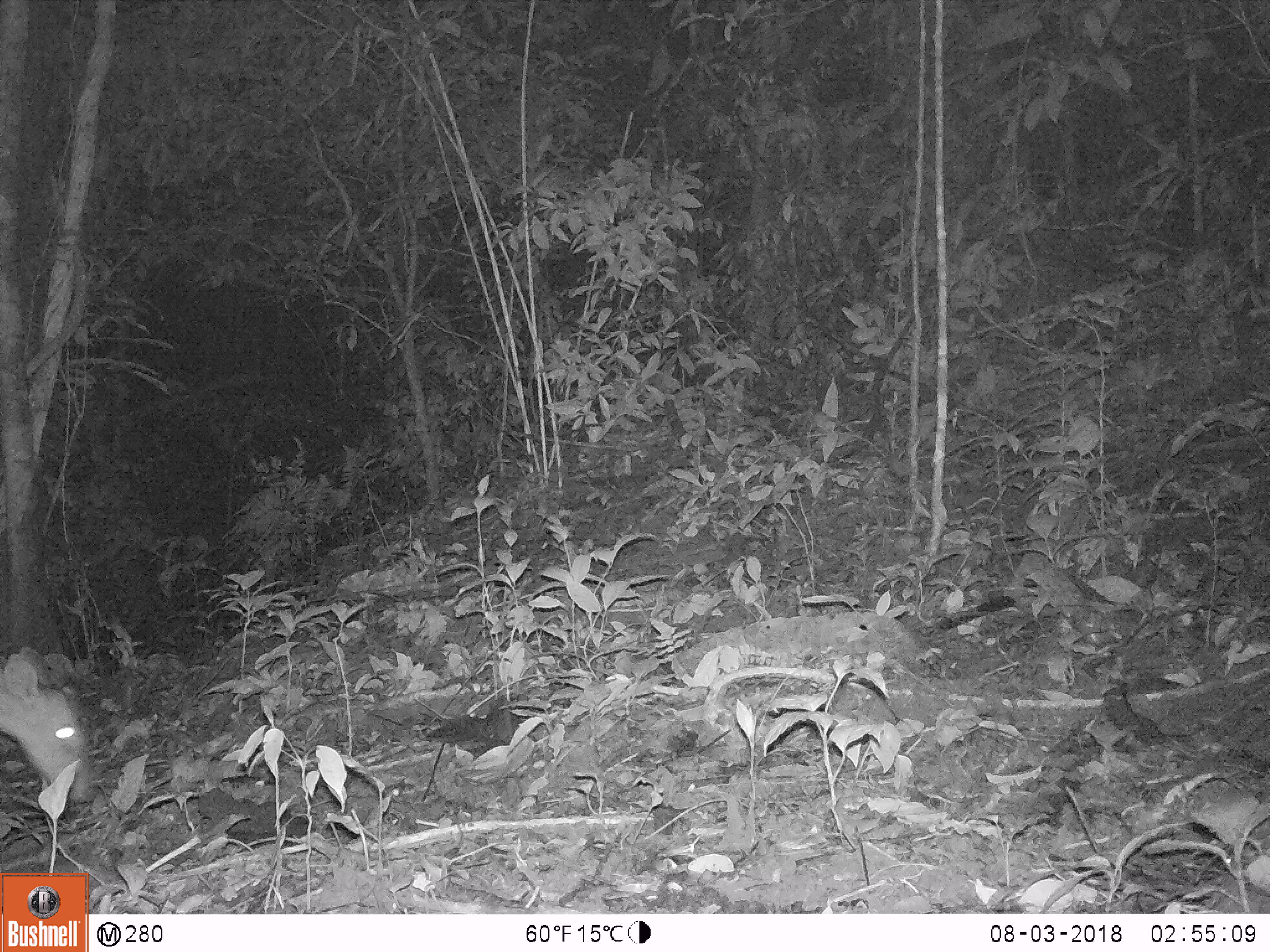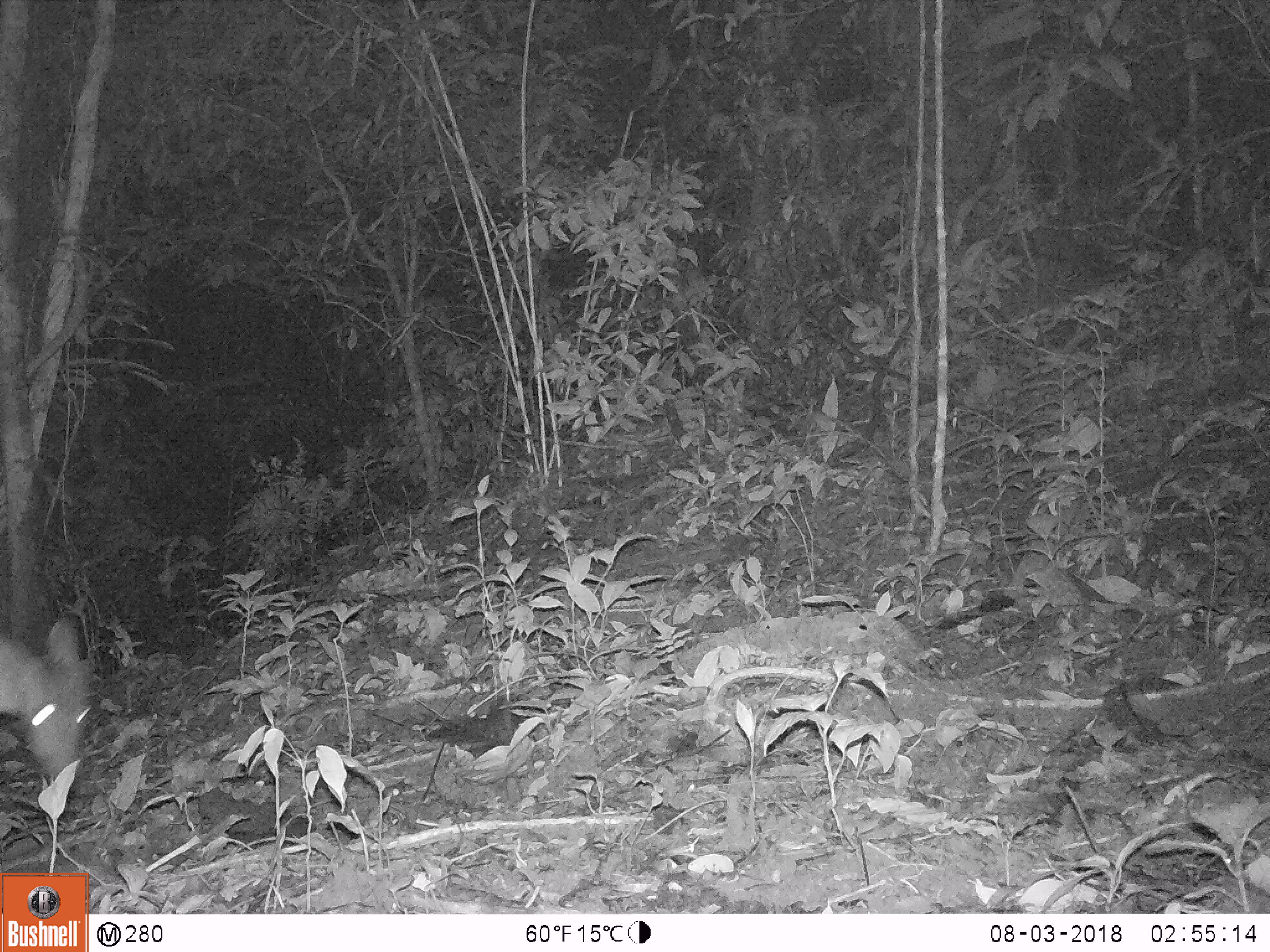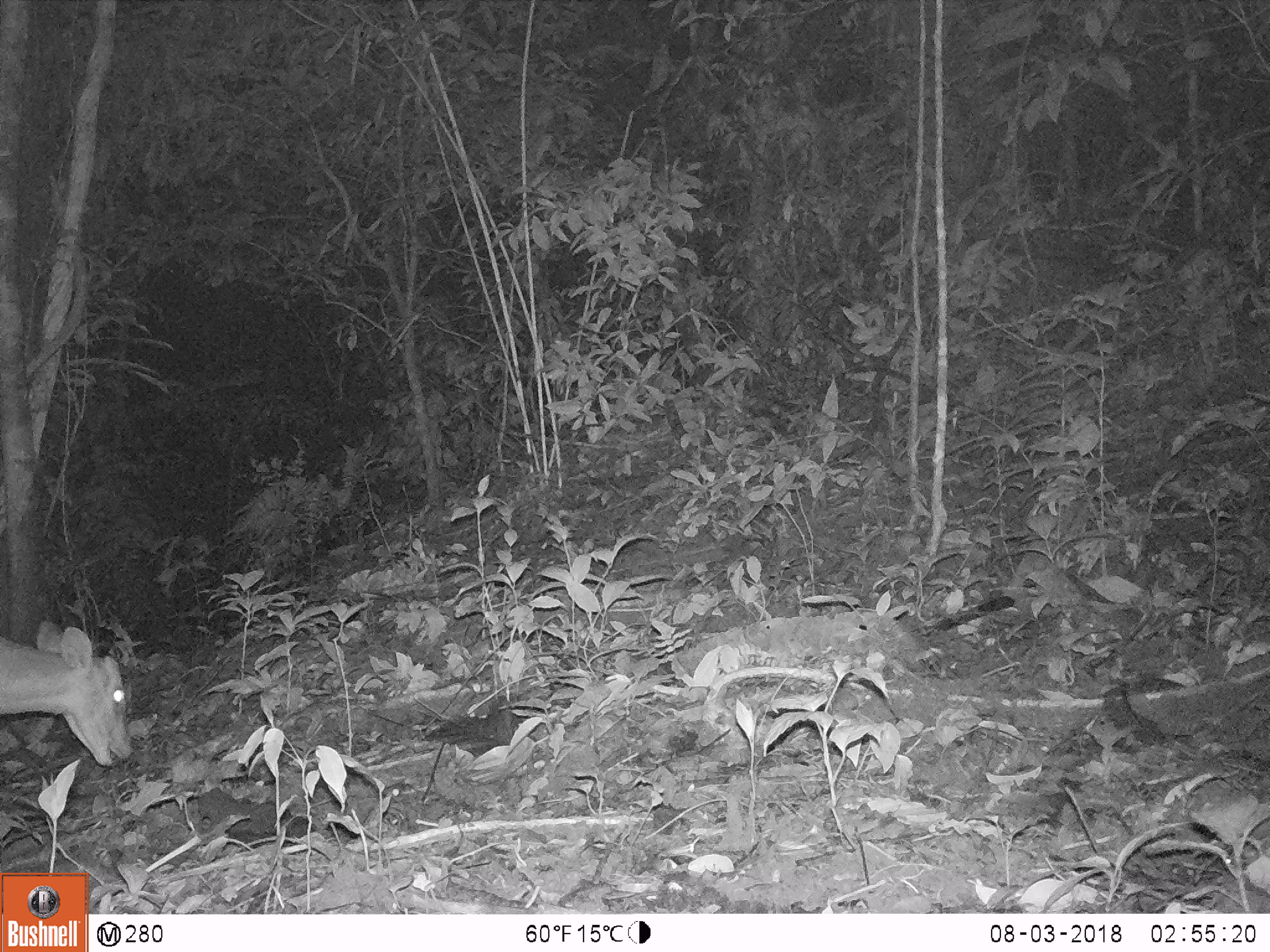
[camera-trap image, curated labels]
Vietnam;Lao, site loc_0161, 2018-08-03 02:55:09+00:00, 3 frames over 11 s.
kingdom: Animalia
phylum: Chordata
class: Mammalia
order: Artiodactyla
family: Cervidae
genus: Muntiacus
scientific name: Muntiacus vuquangensis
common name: large-antlered muntjac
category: large antlered muntjac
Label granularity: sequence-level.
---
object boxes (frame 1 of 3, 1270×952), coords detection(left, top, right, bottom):
large antlered muntjac: detection(0, 651, 95, 805)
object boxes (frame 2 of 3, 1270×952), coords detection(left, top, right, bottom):
large antlered muntjac: detection(0, 610, 93, 791)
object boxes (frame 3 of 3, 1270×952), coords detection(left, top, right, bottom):
large antlered muntjac: detection(0, 619, 134, 768)